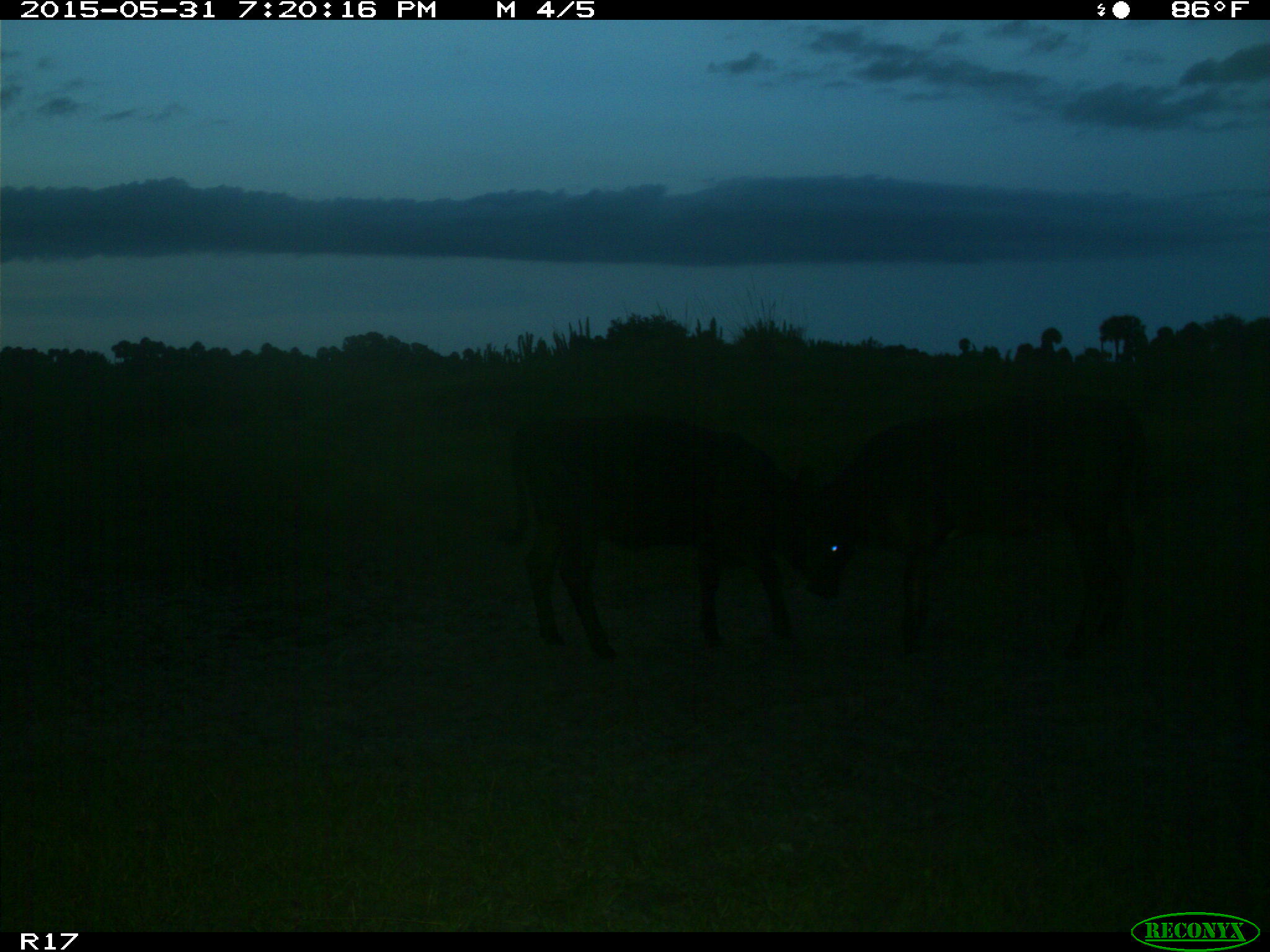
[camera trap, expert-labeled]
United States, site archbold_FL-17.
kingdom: Animalia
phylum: Chordata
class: Mammalia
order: Artiodactyla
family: Bovidae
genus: Bos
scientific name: Bos taurus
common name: domestic cow